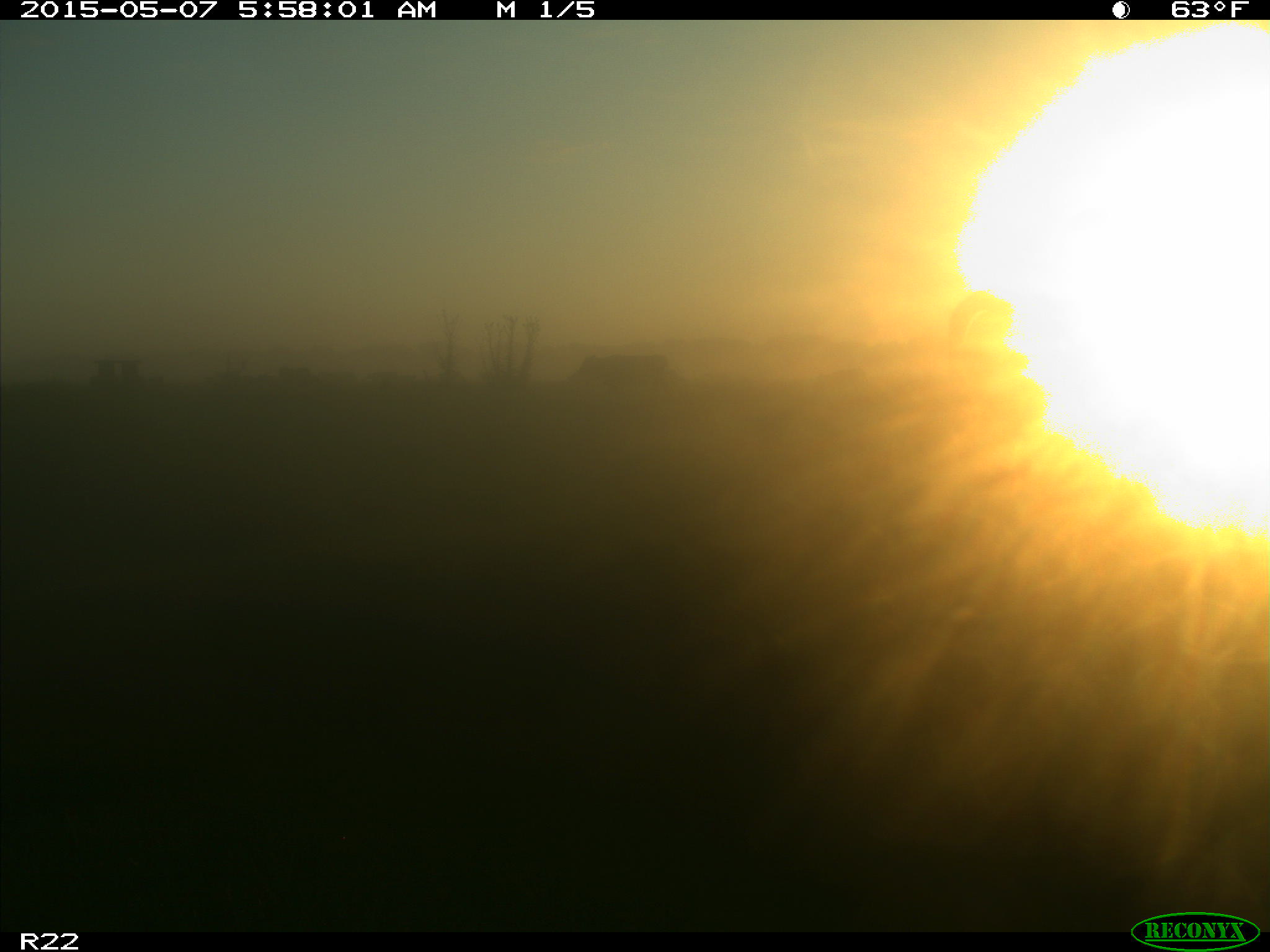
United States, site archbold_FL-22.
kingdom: Animalia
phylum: Chordata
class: Mammalia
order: Artiodactyla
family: Bovidae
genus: Bos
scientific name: Bos taurus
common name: domestic cow